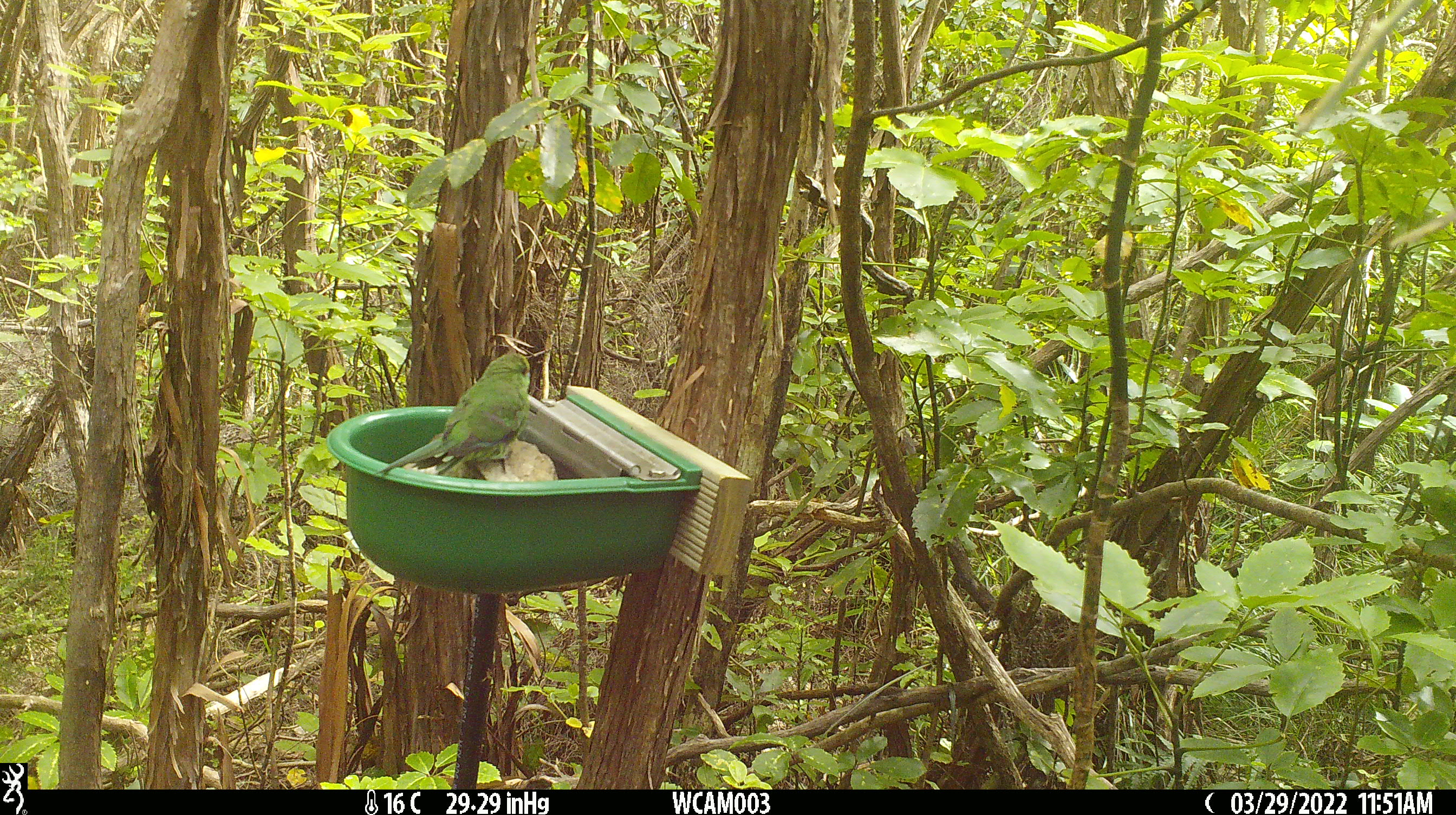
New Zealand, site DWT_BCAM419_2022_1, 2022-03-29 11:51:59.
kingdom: Animalia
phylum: Chordata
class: Aves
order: Psittaciformes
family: Psittaculidae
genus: Cyanoramphus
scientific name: Cyanoramphus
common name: parakeet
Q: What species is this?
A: Parakeet (Cyanoramphus).